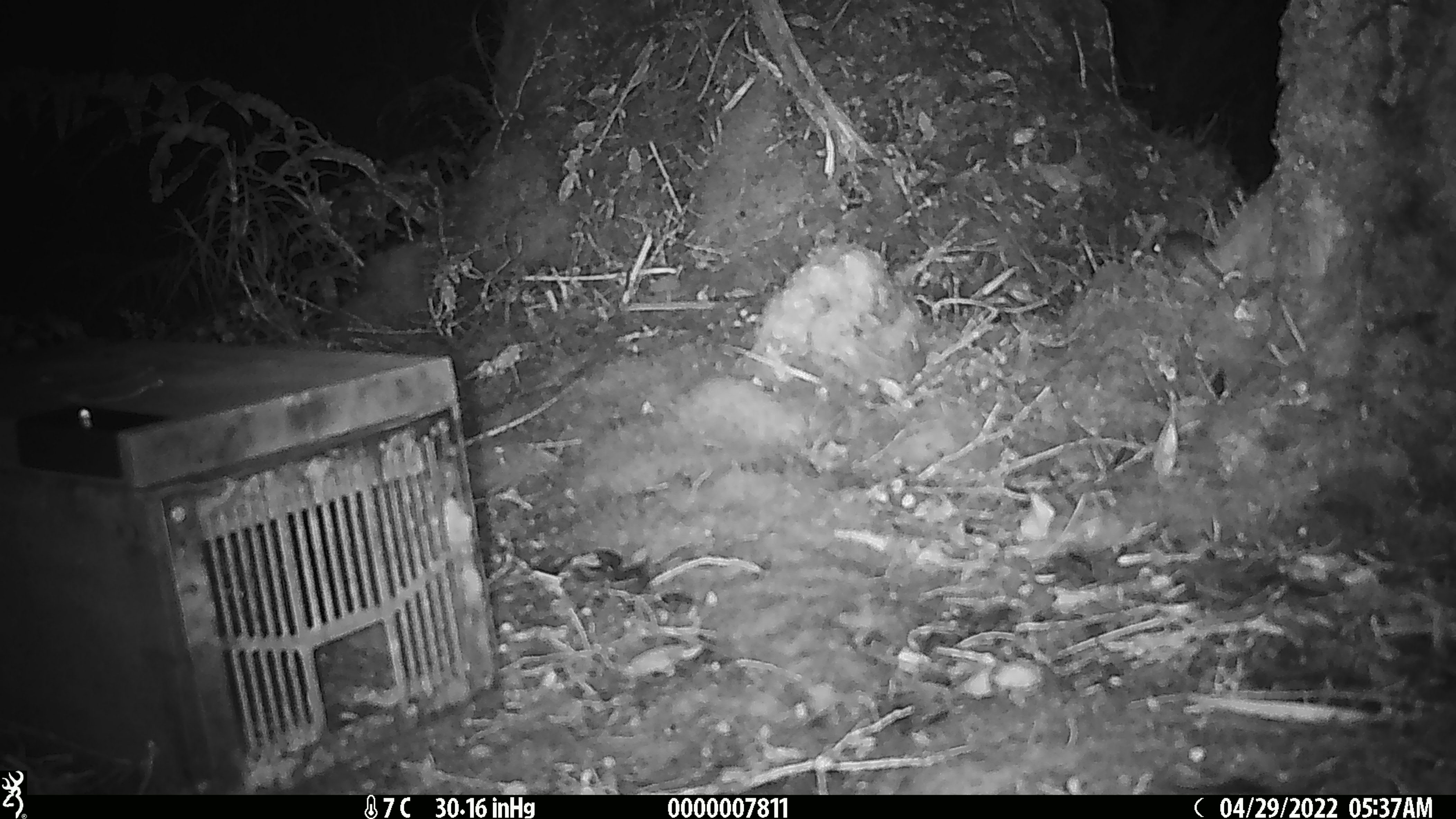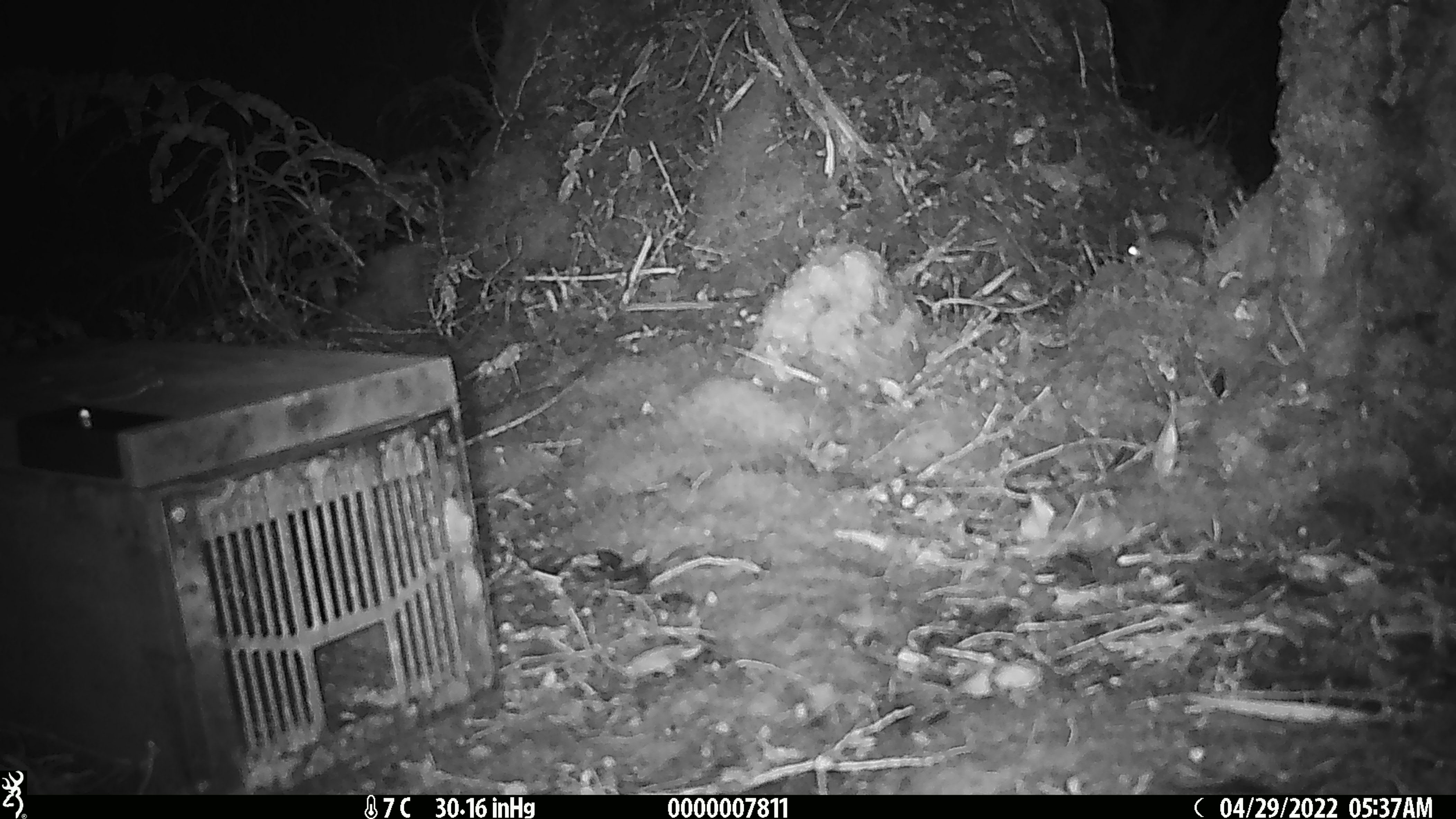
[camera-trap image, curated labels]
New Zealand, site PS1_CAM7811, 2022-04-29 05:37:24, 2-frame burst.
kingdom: Animalia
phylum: Chordata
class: Mammalia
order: Rodentia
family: Muridae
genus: Mus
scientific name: Mus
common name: mouse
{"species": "mouse (Mus)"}